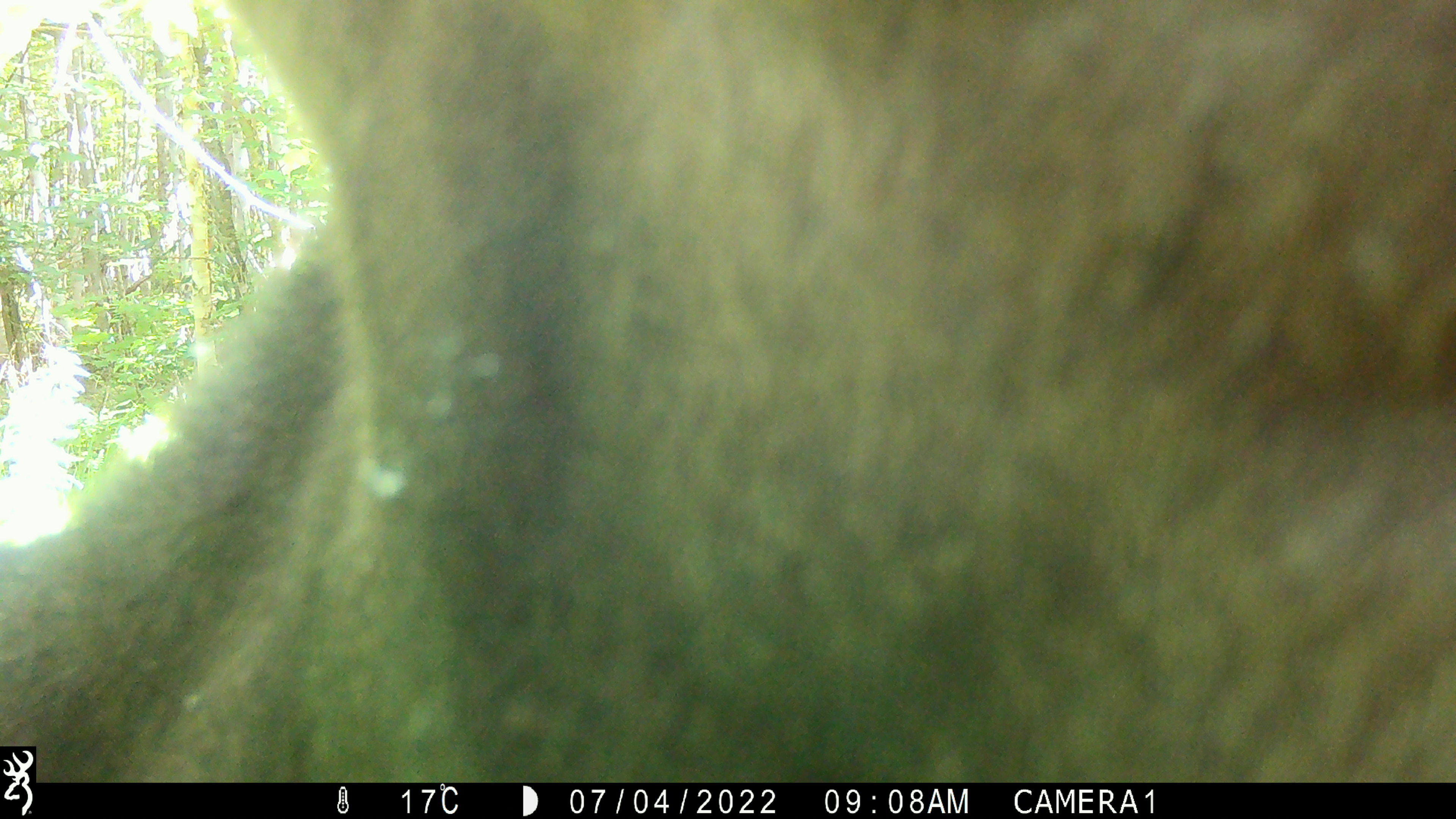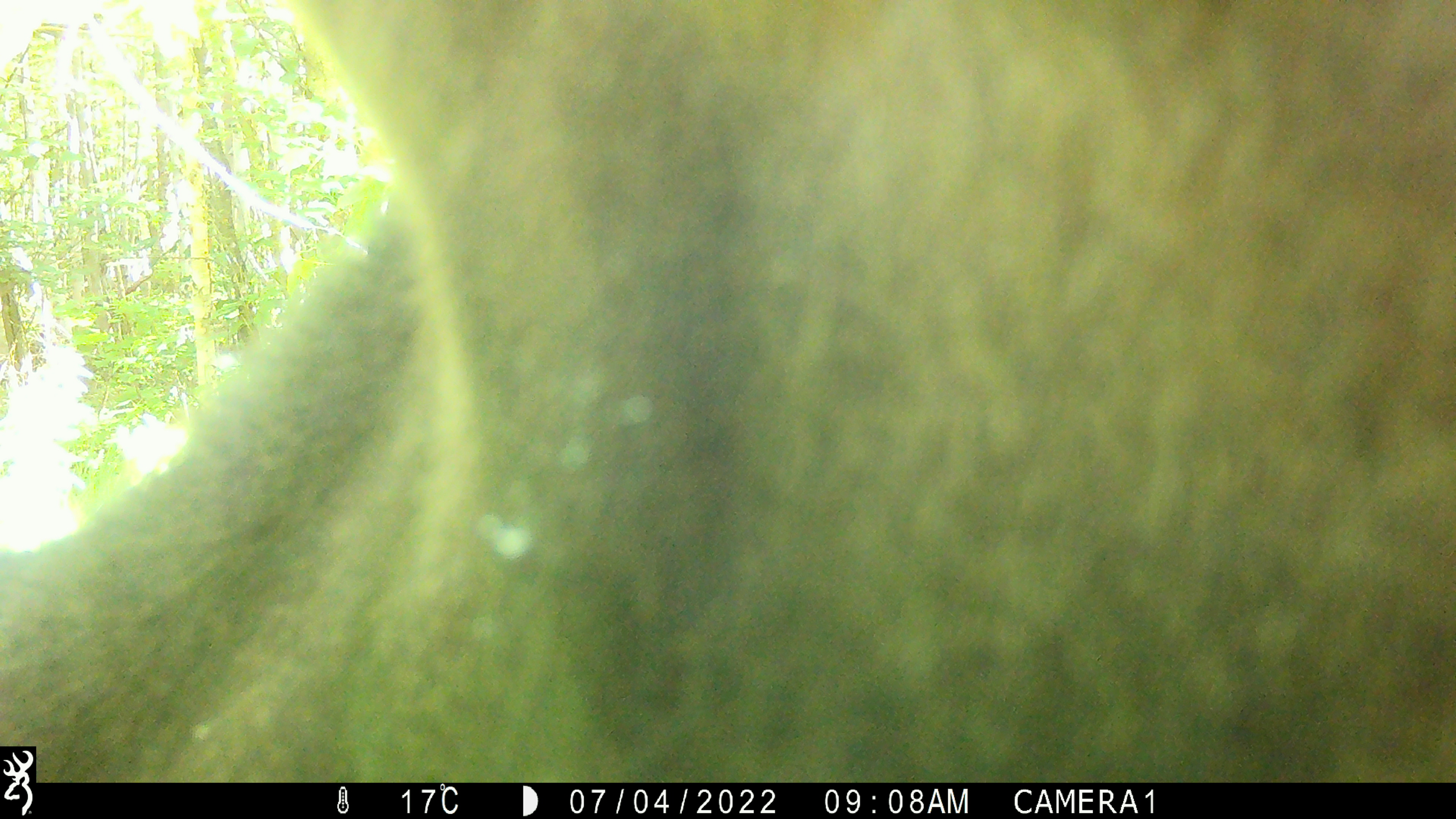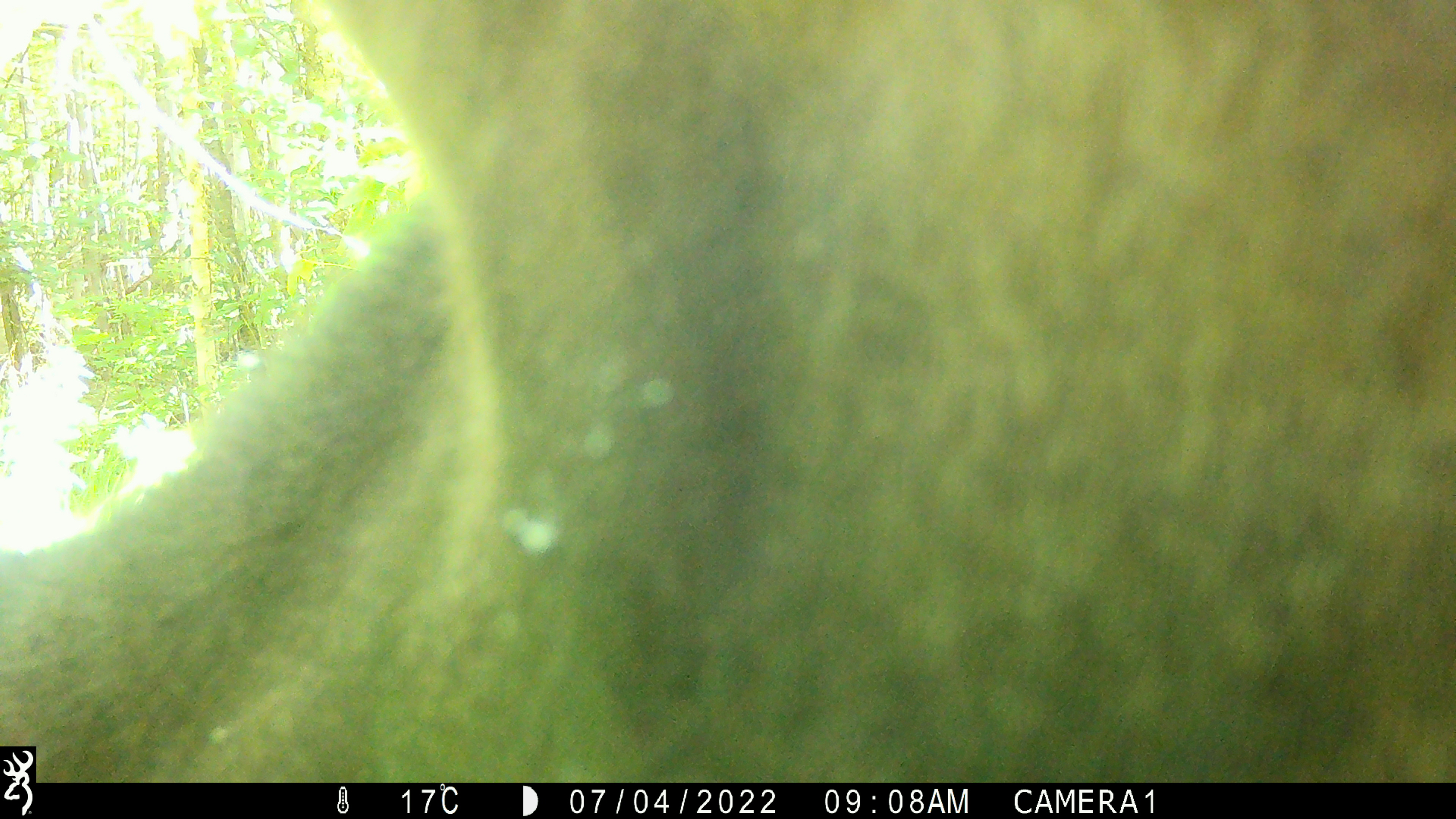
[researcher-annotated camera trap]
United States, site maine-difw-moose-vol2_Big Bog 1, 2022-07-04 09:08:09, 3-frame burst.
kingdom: Animalia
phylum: Chordata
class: Mammalia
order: Artiodactyla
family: Cervidae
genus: Alces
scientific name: Alces alces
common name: moose